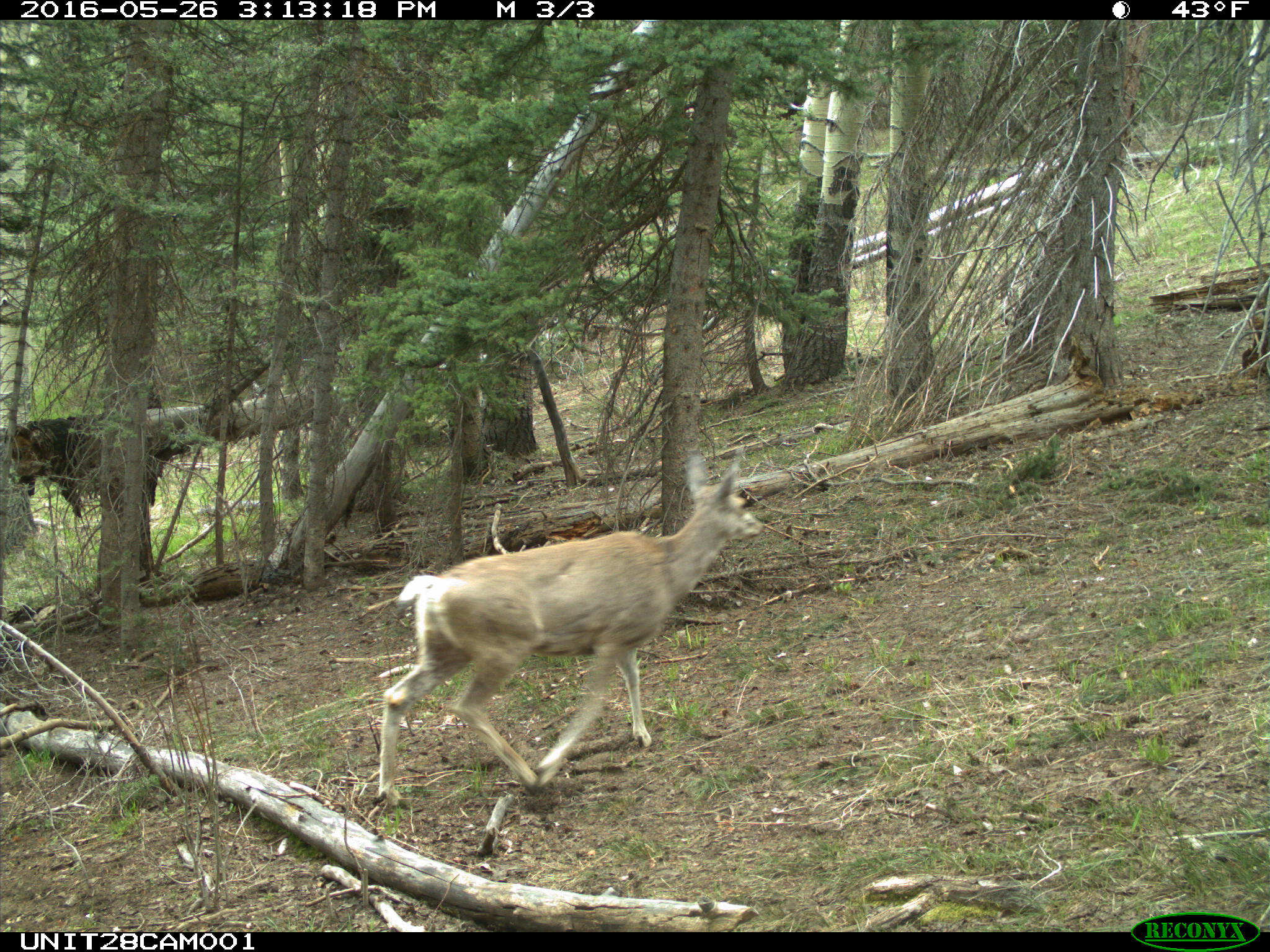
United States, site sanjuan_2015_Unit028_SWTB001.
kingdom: Animalia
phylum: Chordata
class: Mammalia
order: Artiodactyla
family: Cervidae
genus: Odocoileus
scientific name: Odocoileus hemionus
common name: mule deer